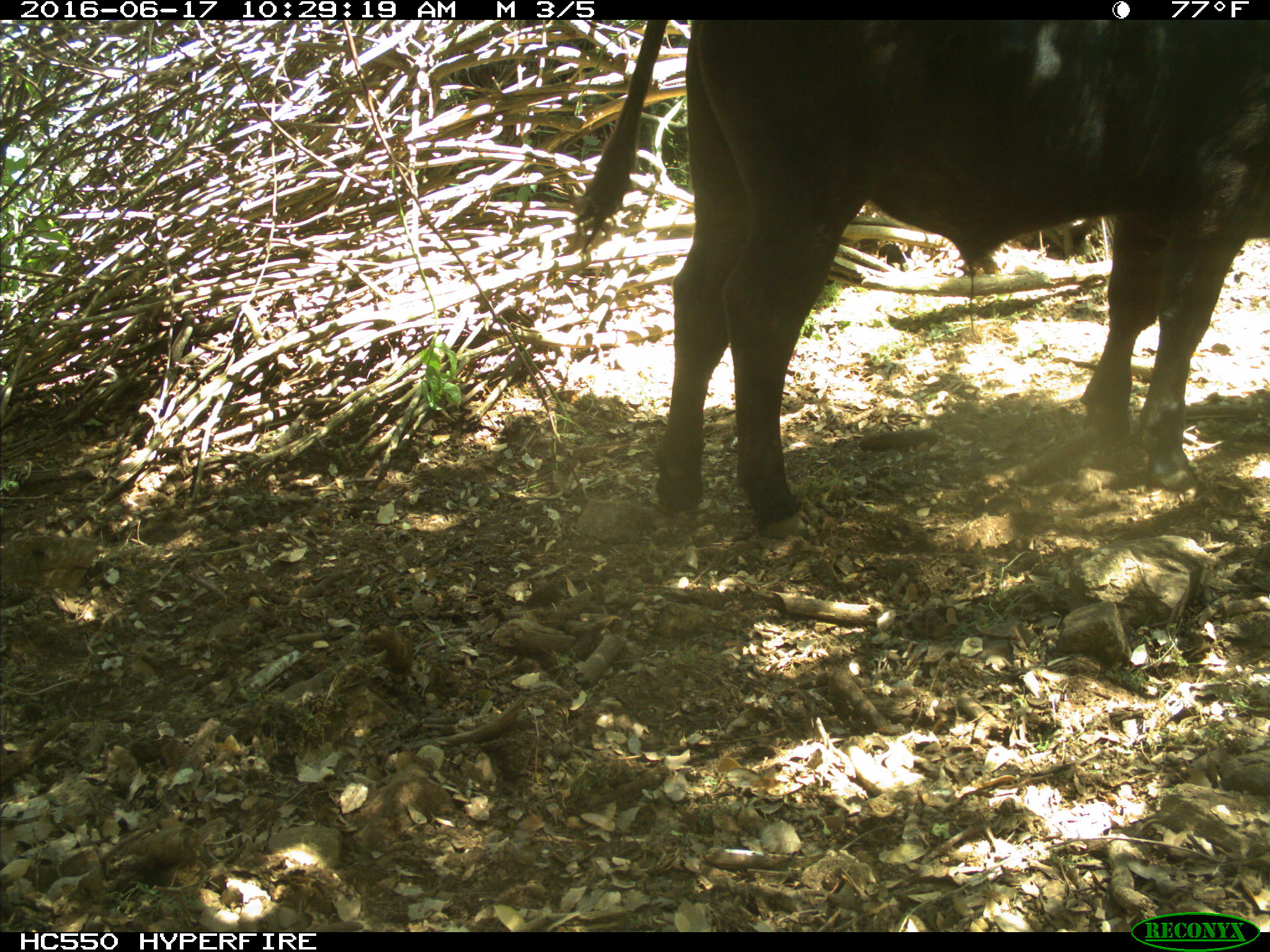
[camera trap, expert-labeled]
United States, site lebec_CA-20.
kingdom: Animalia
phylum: Chordata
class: Mammalia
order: Artiodactyla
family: Bovidae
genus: Bos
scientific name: Bos taurus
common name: domestic cow